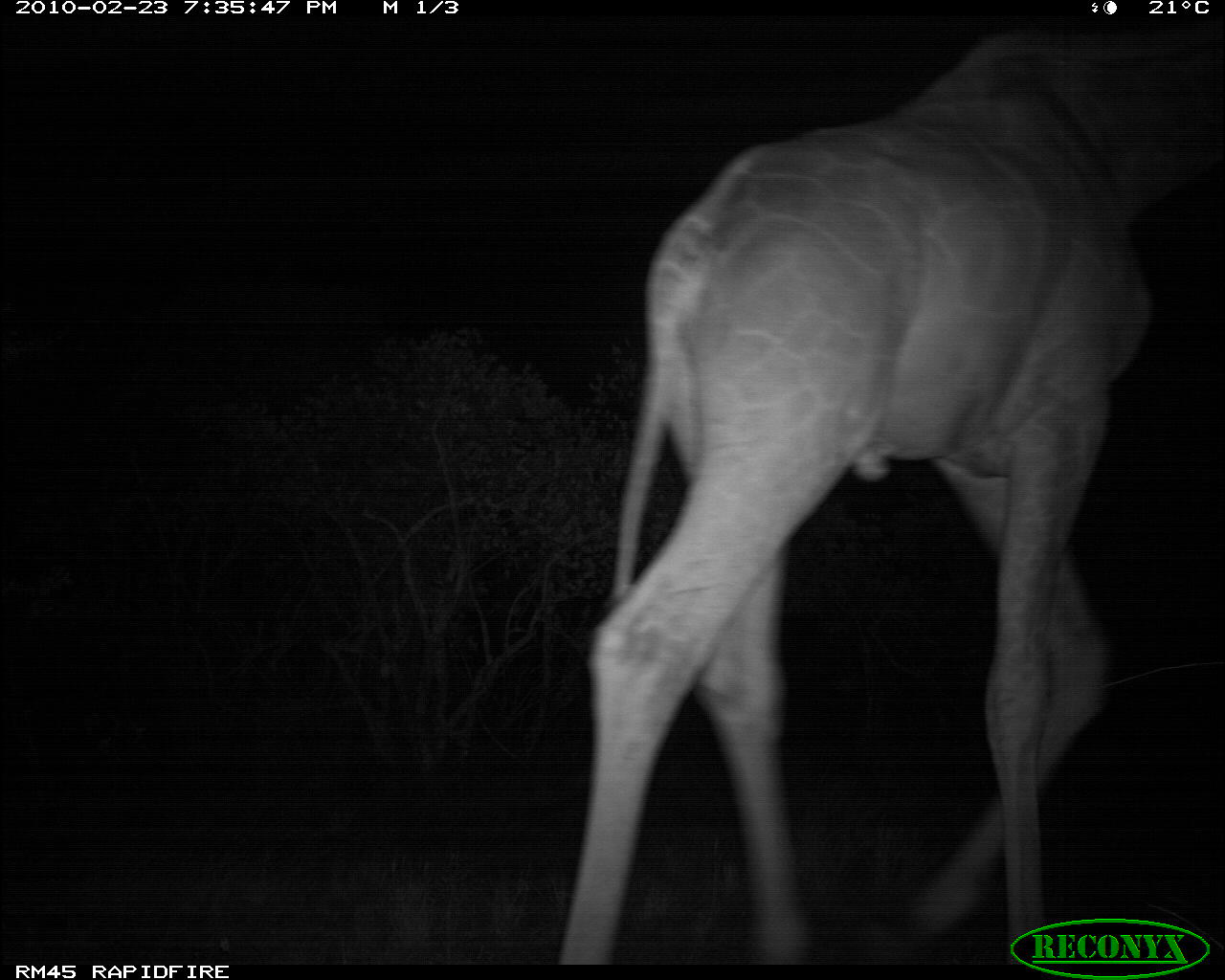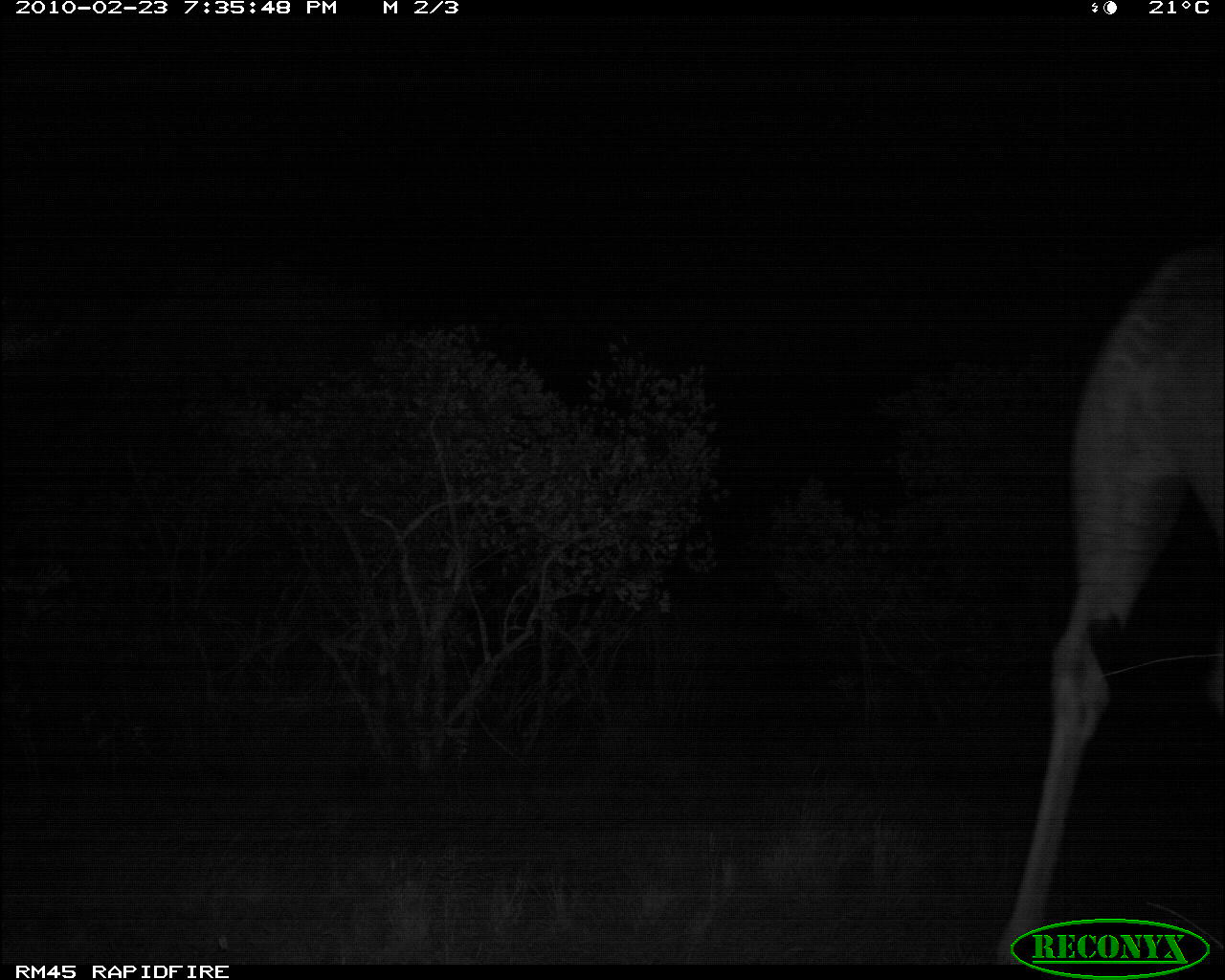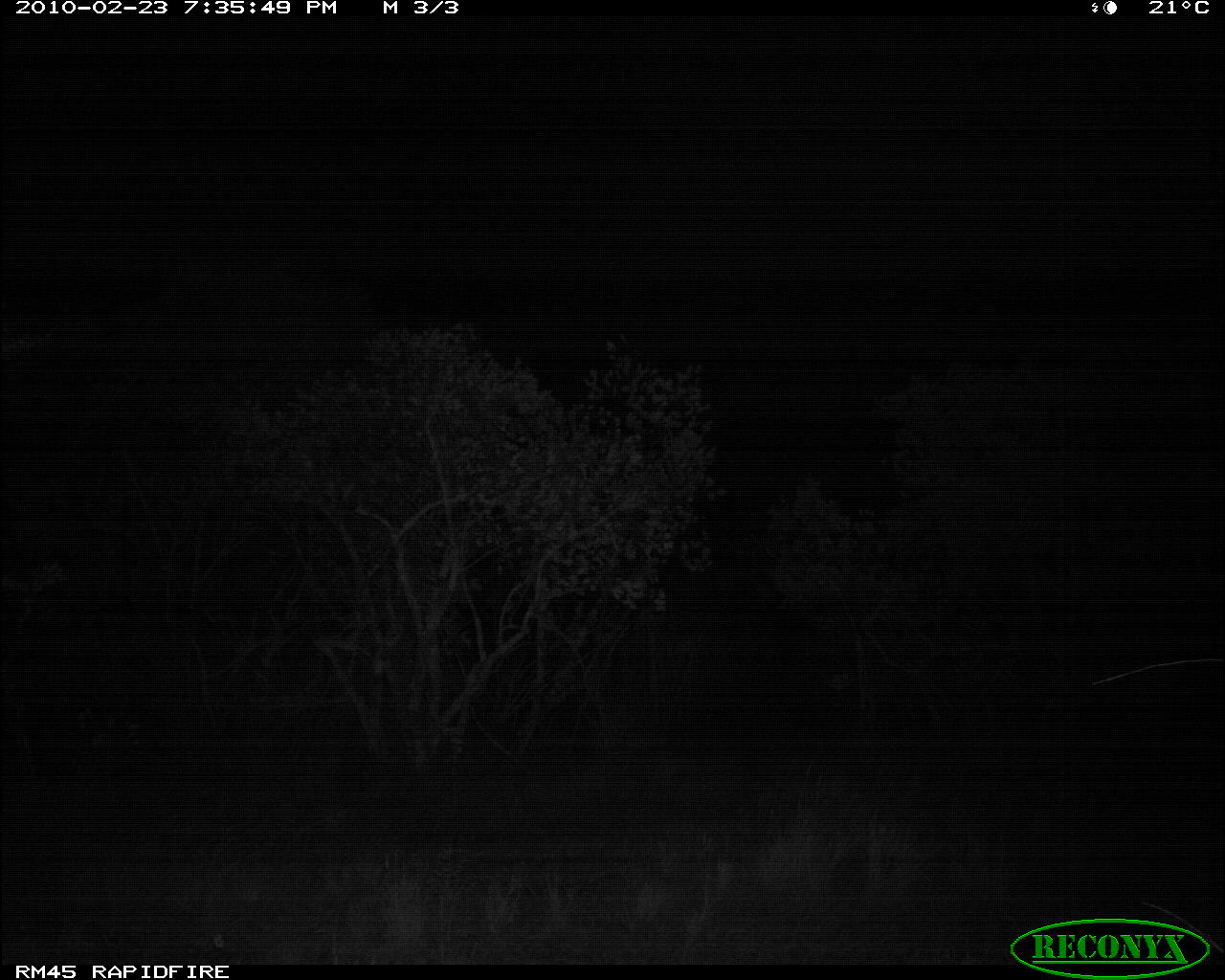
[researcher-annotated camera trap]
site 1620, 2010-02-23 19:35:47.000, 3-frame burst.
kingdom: Animalia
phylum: Chordata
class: Mammalia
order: Artiodactyla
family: Giraffidae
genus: Giraffa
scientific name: Giraffa camelopardalis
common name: giraffe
Giraffa camelopardalis (giraffe), count 1.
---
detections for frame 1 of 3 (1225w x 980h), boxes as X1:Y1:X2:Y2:
giraffa camelopardalis: 549:14:1225:958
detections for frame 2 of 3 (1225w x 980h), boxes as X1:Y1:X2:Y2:
giraffa camelopardalis: 985:225:1225:963